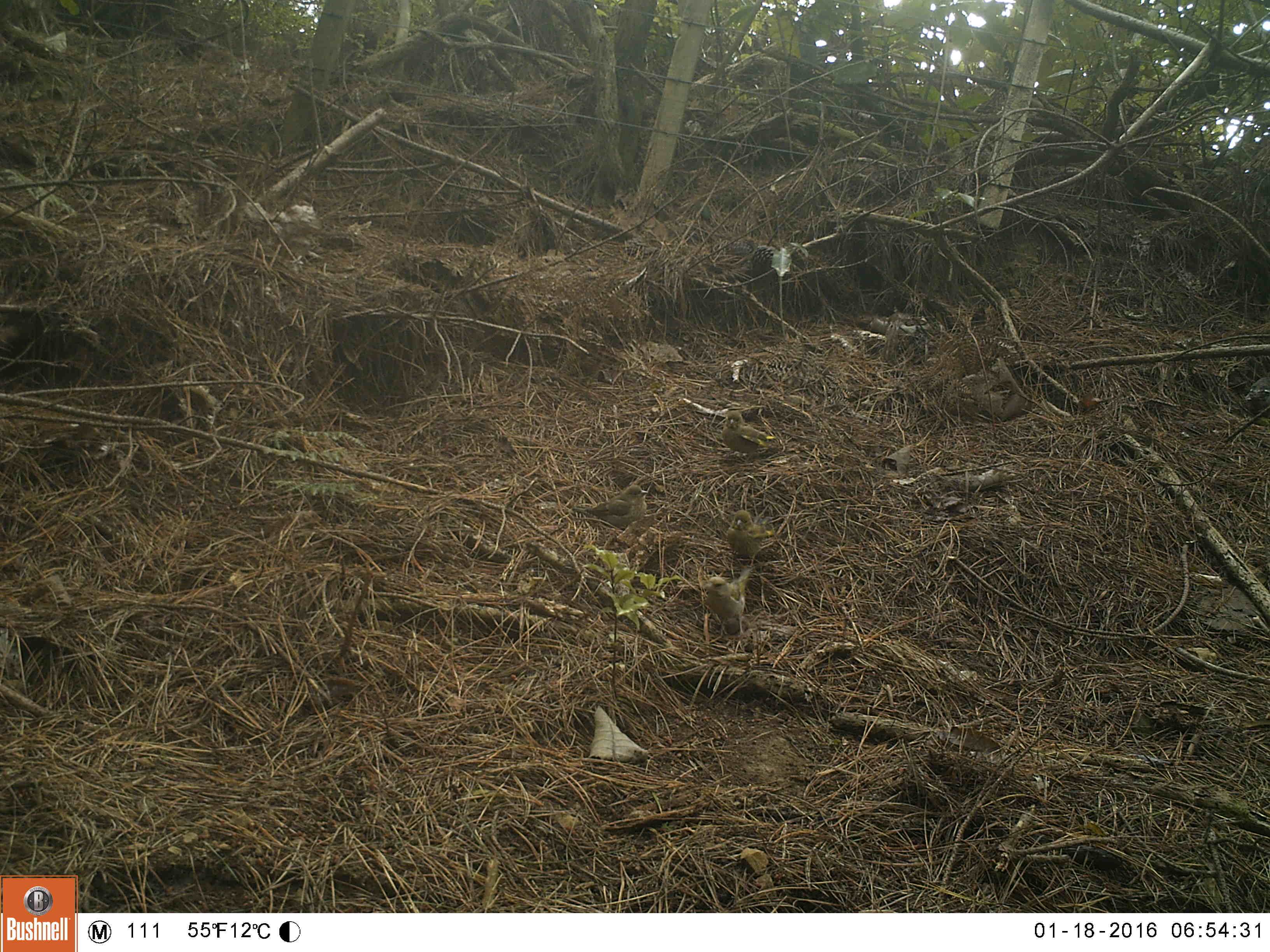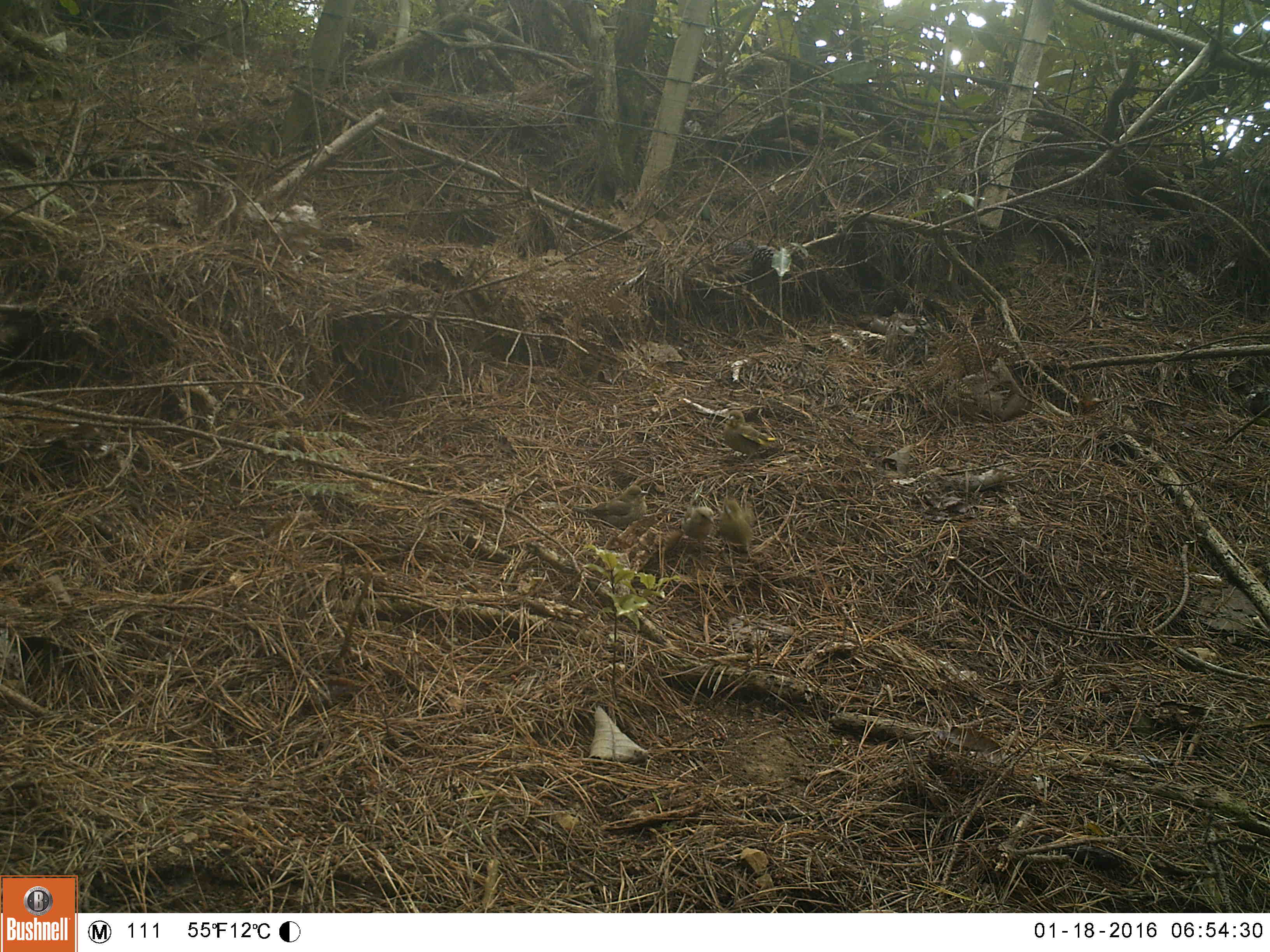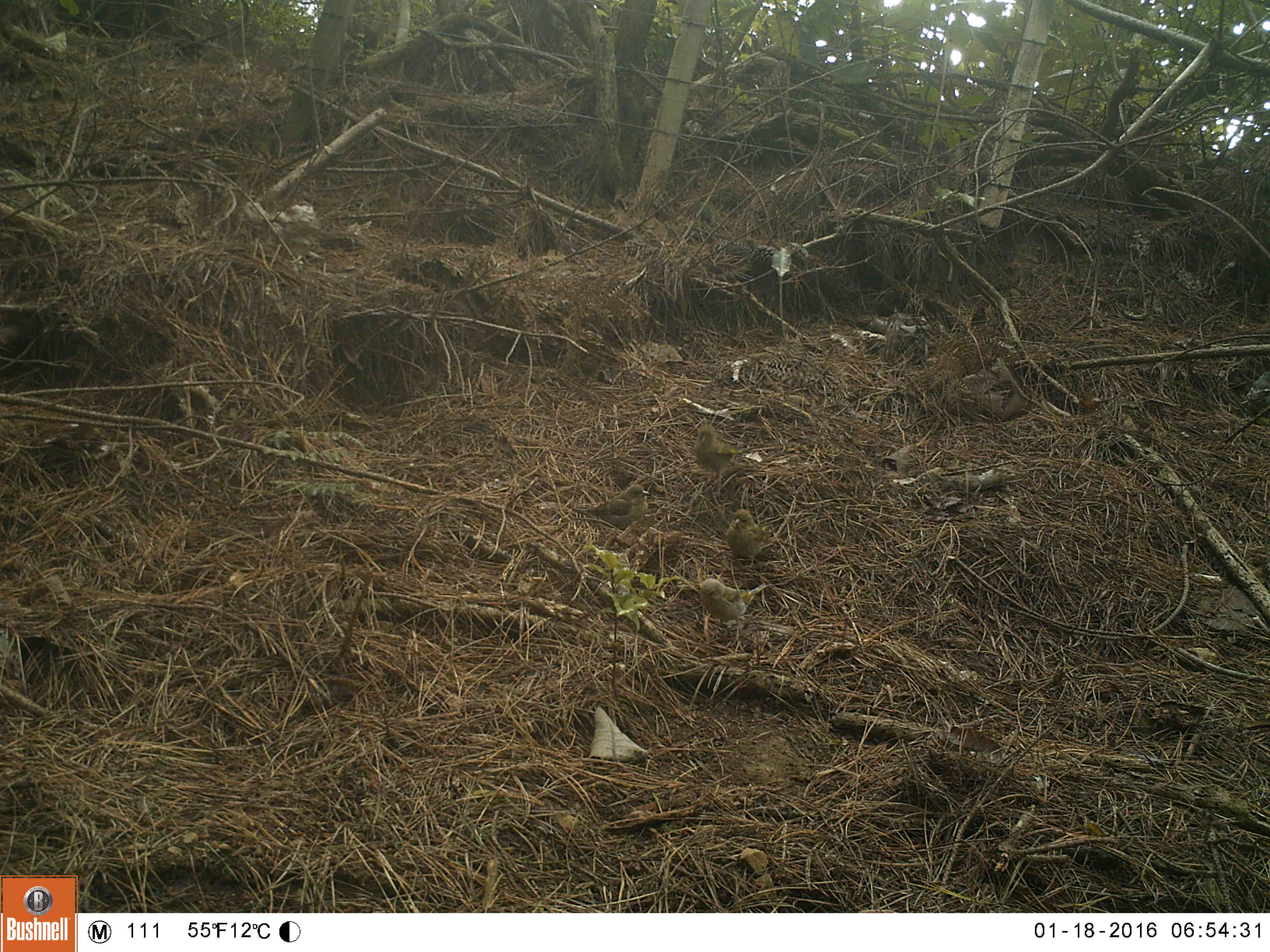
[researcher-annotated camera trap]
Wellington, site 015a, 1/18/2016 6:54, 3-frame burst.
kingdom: Animalia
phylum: Chordata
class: Aves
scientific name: Aves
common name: bird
Bird (Aves).